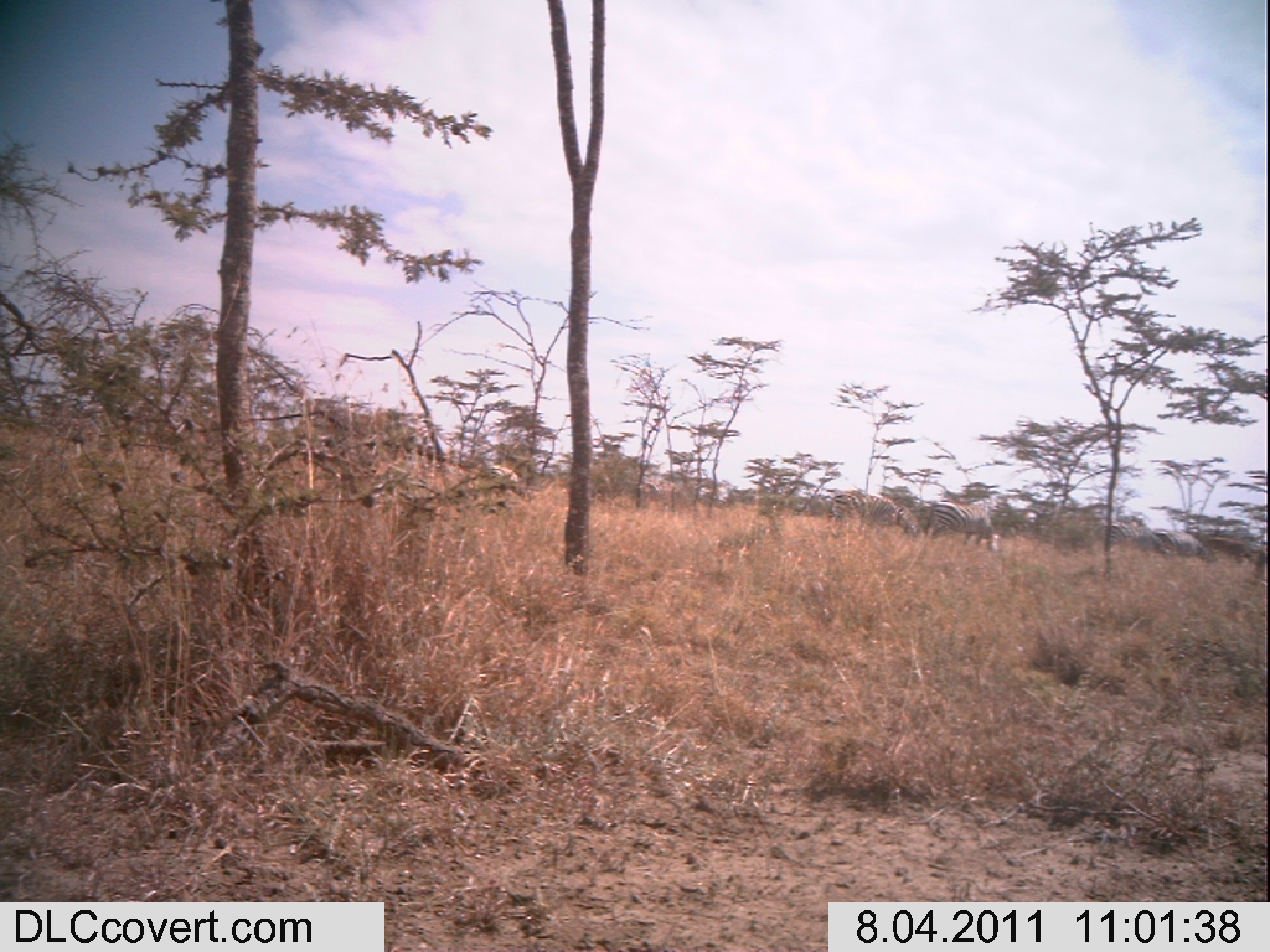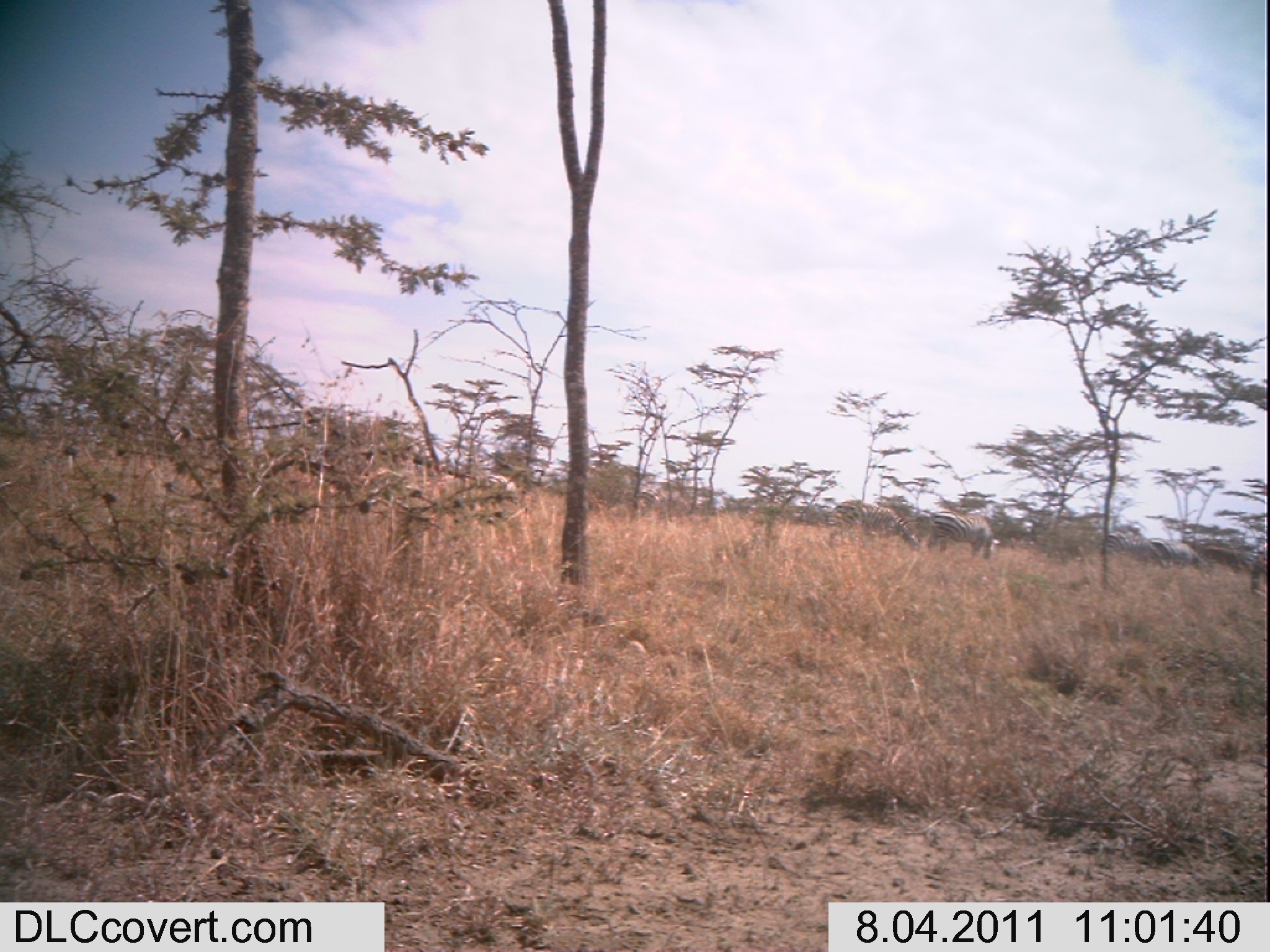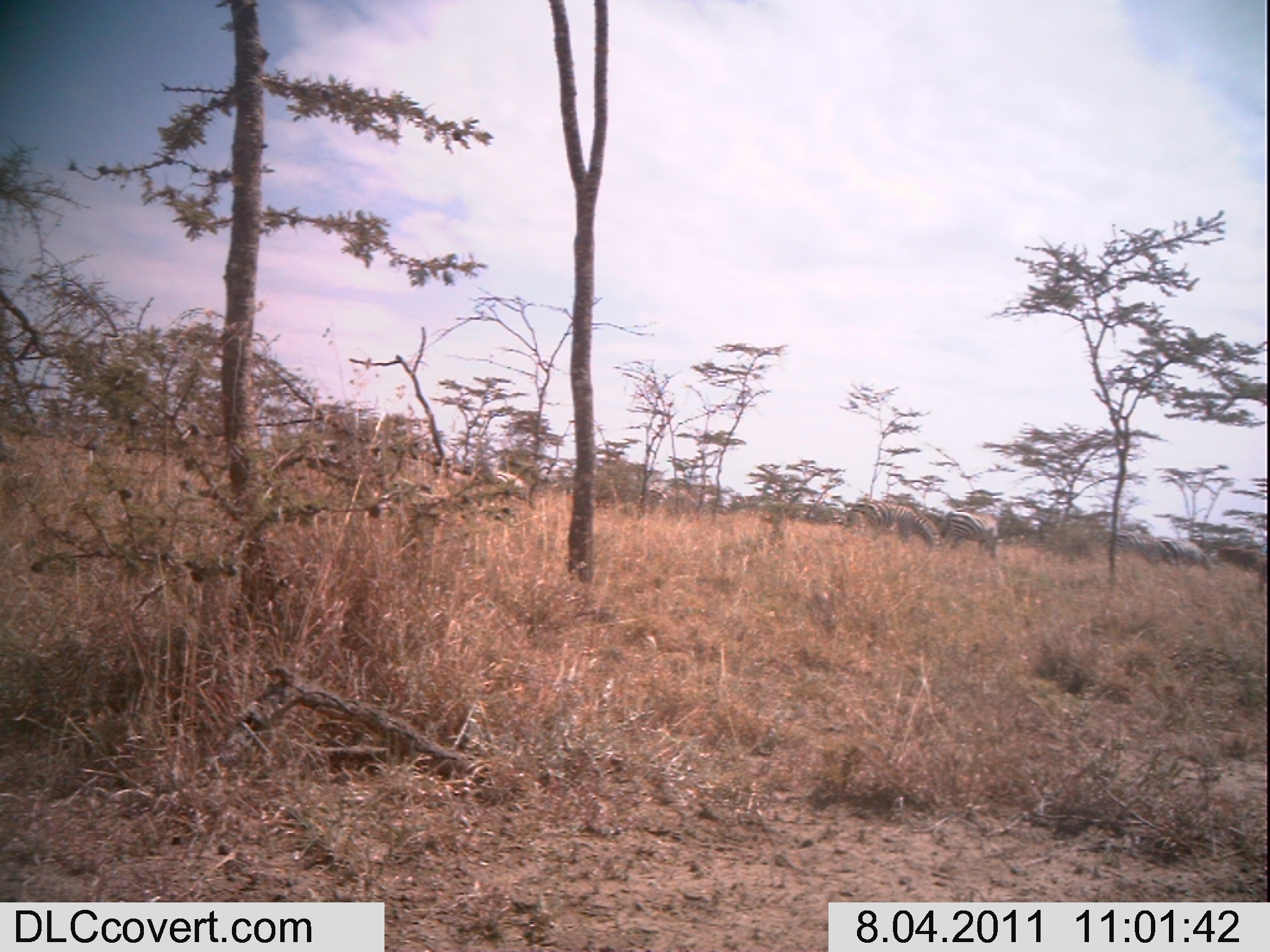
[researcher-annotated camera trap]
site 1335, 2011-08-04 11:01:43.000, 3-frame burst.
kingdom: Animalia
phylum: Chordata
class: Mammalia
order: Perissodactyla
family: Equidae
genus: Equus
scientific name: Equus quagga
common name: plains zebra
Equus quagga (plains zebra), count 4.